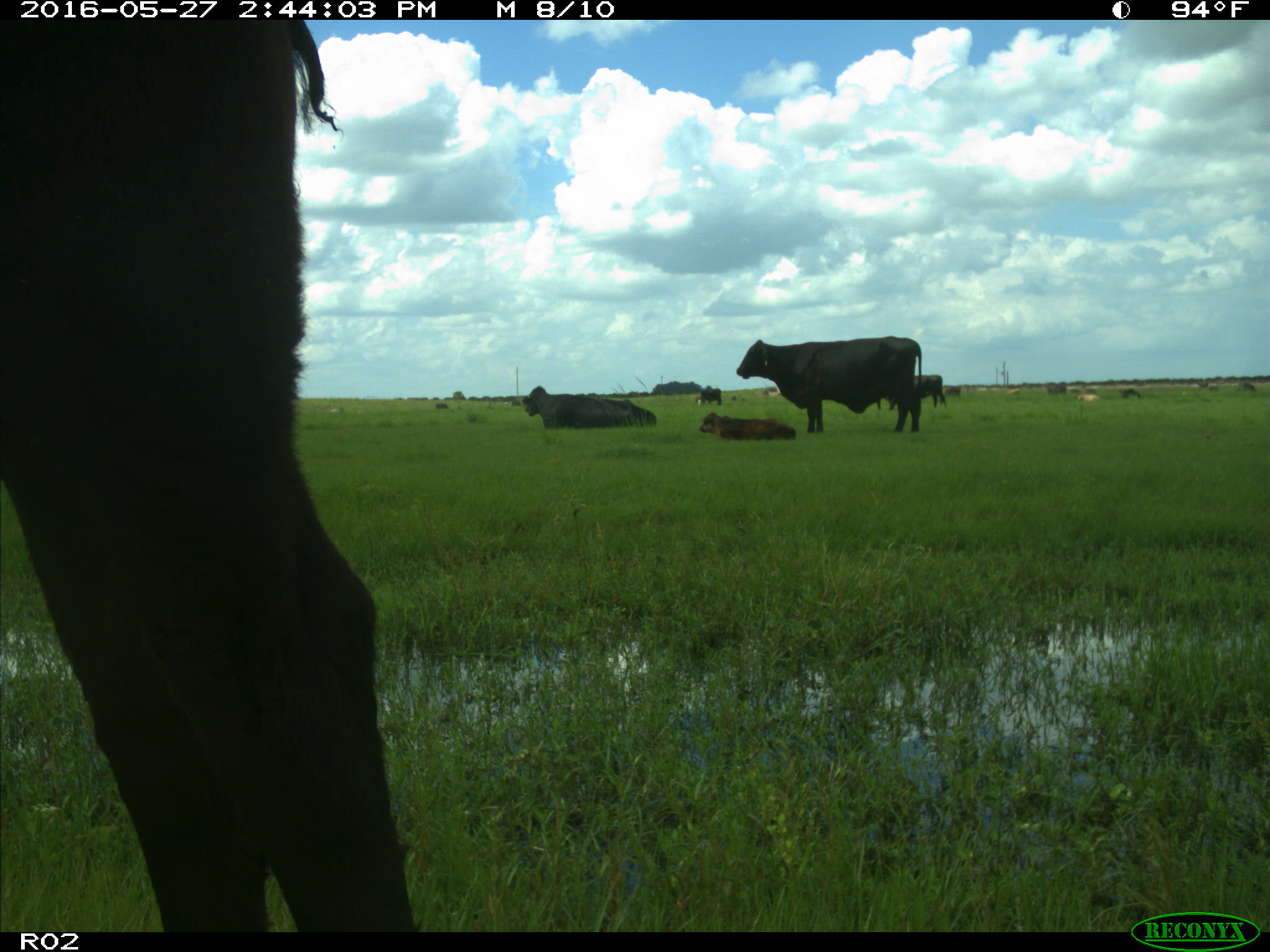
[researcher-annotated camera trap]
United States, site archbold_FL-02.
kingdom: Animalia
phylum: Chordata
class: Mammalia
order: Artiodactyla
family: Bovidae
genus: Bos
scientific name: Bos taurus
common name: domestic cow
Bos taurus (domestic cow).